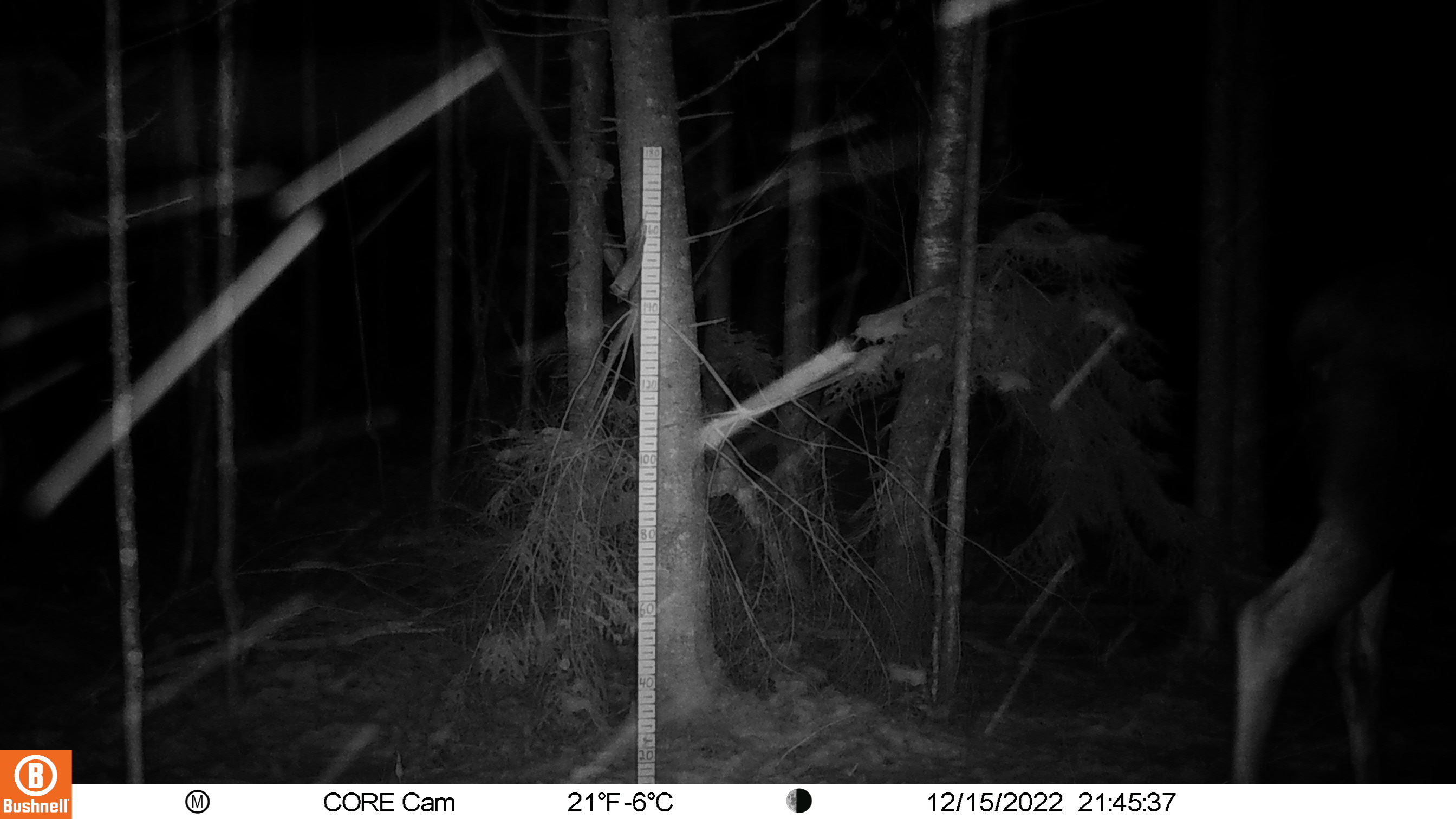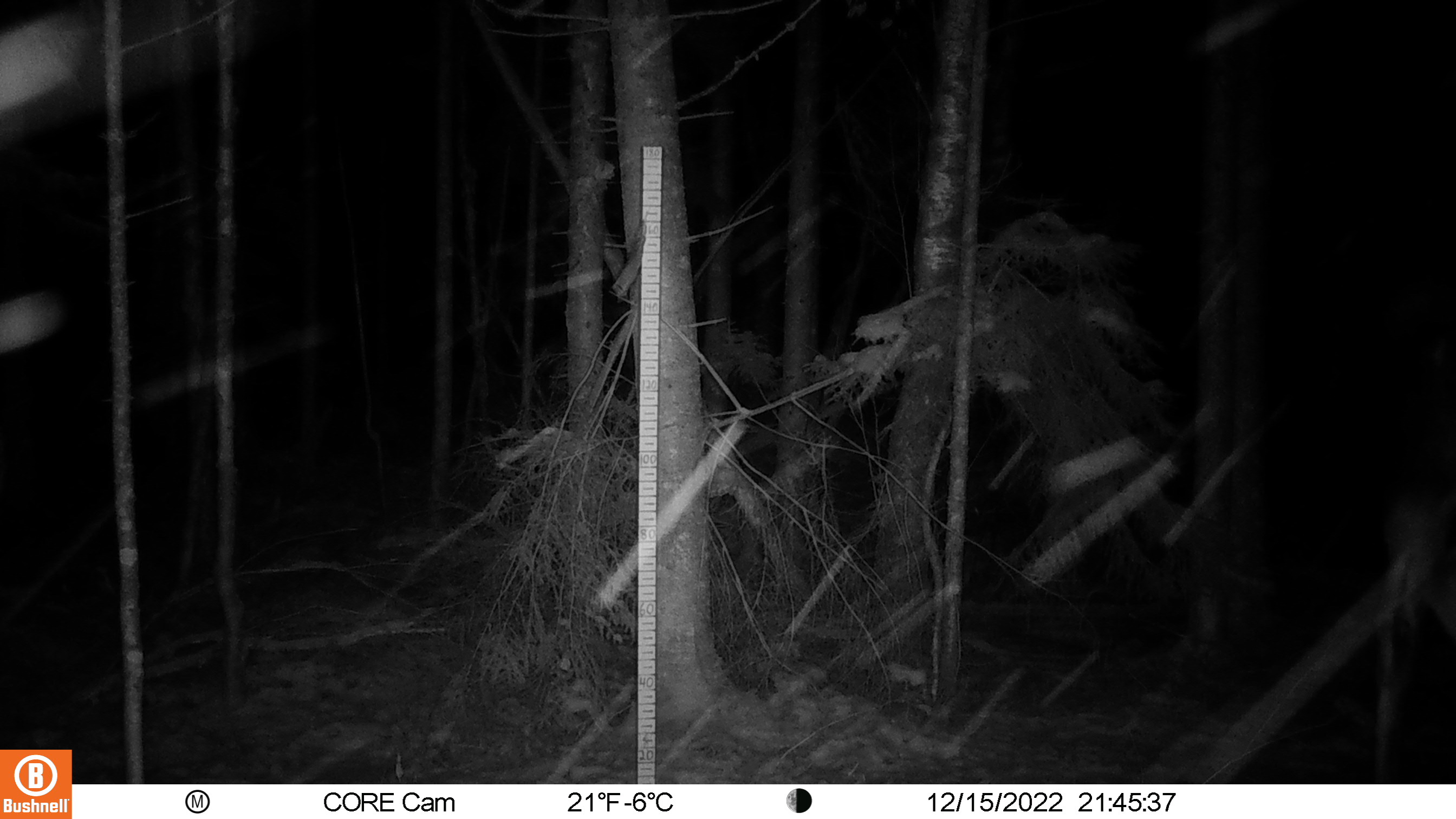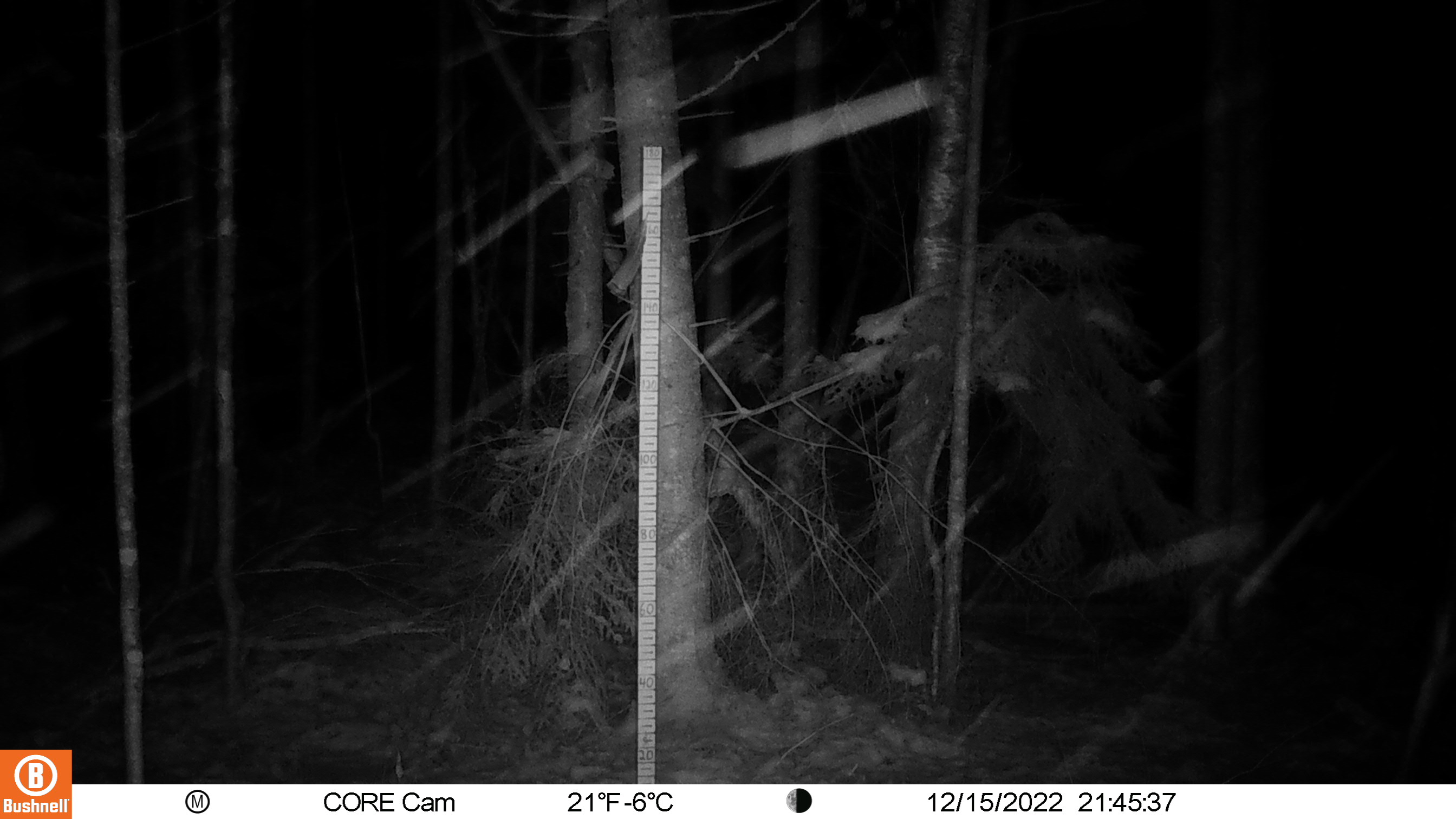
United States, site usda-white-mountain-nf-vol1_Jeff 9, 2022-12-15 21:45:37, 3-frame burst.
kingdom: Animalia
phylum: Chordata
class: Mammalia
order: Artiodactyla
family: Cervidae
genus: Alces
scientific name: Alces alces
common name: moose